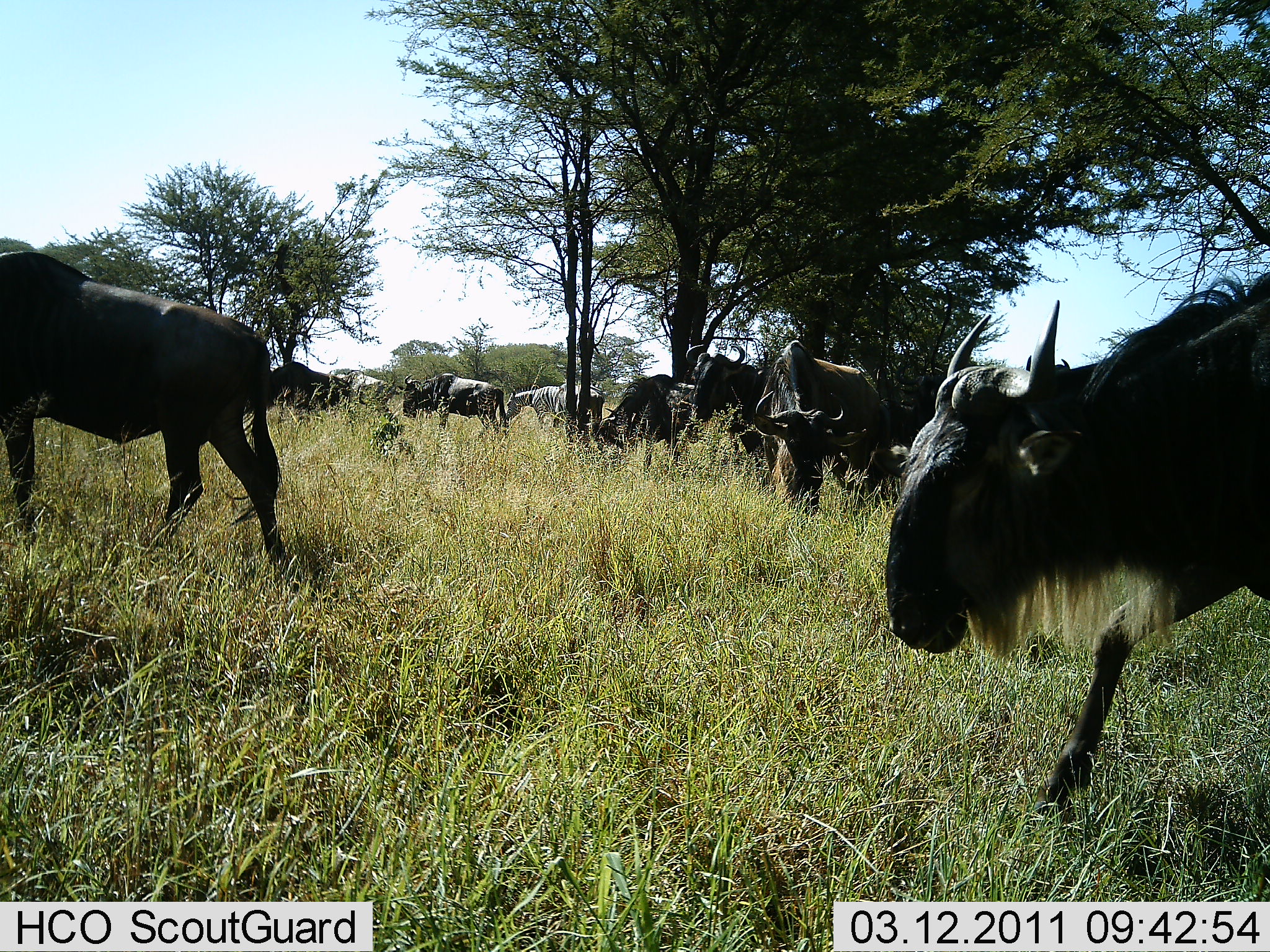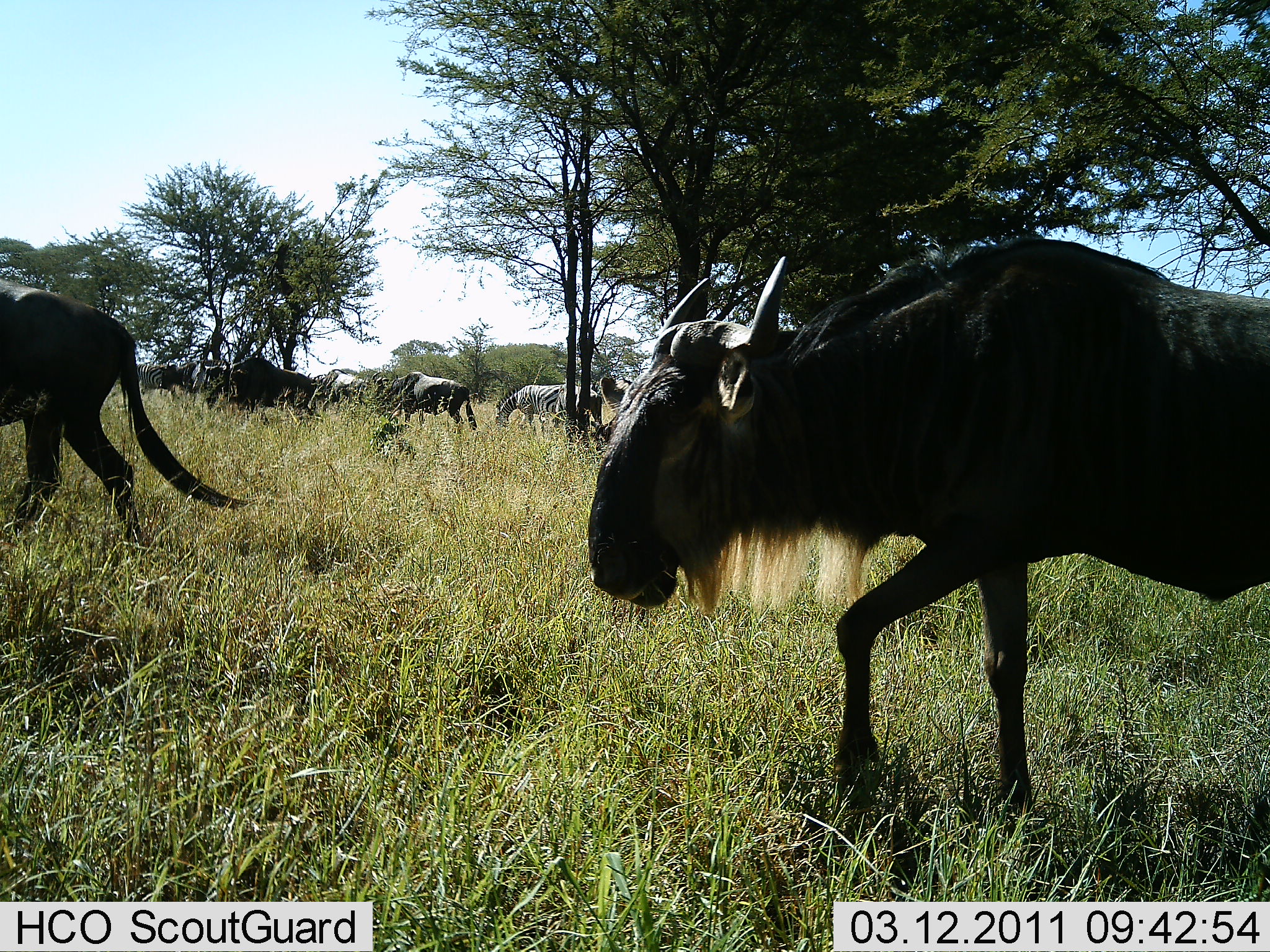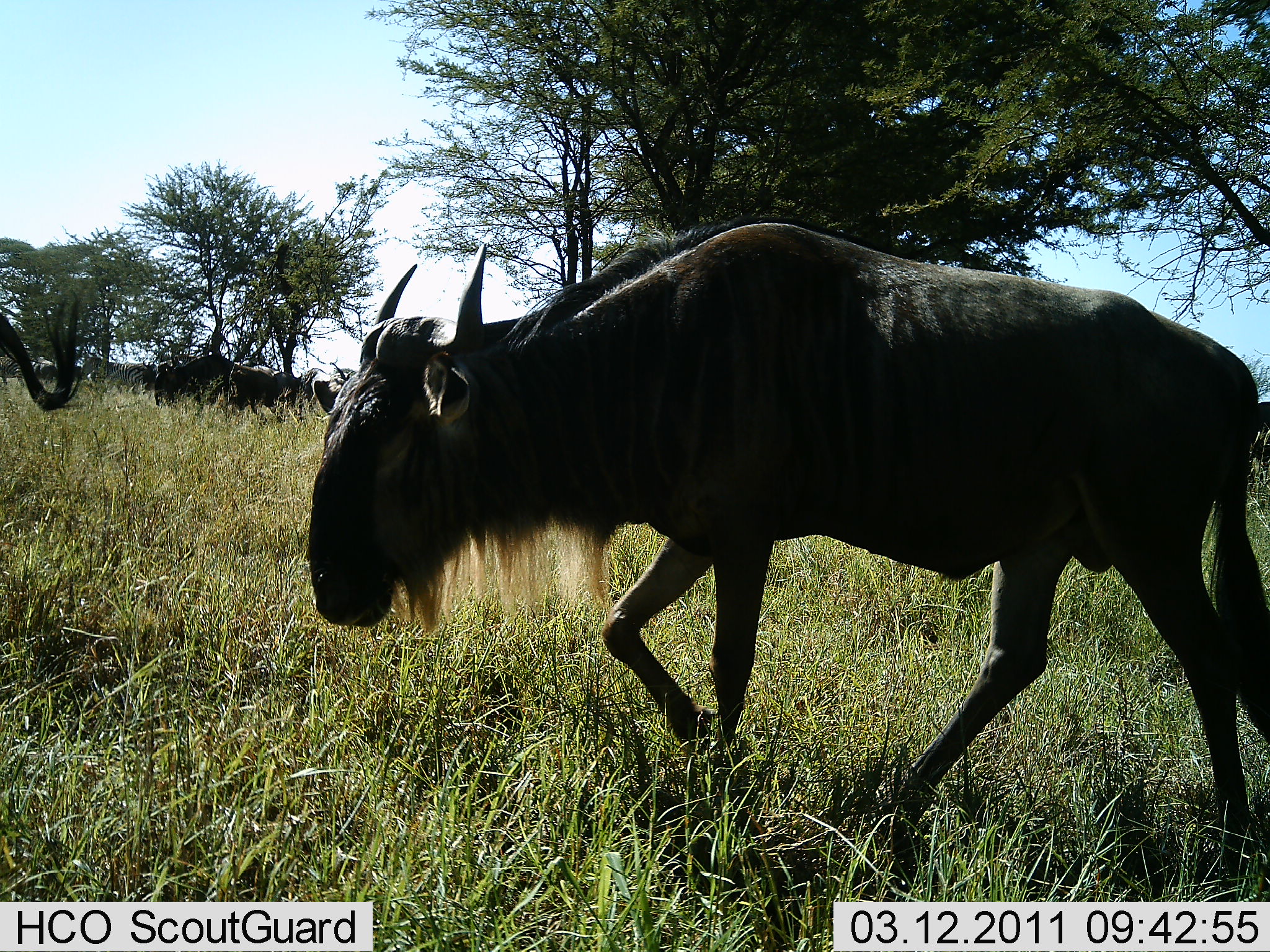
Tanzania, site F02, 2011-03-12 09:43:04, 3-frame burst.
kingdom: Animalia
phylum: Chordata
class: Mammalia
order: Artiodactyla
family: Bovidae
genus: Connochaetes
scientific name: Connochaetes taurinus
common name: blue wildebeest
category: wildebeest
Wildebeest (blue wildebeest) (Connochaetes taurinus), count 9. Behavior (volunteer vote fractions): standing 19%, resting 0%, moving 100%, interacting 0%. Young present (vote fraction): 0%. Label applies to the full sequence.